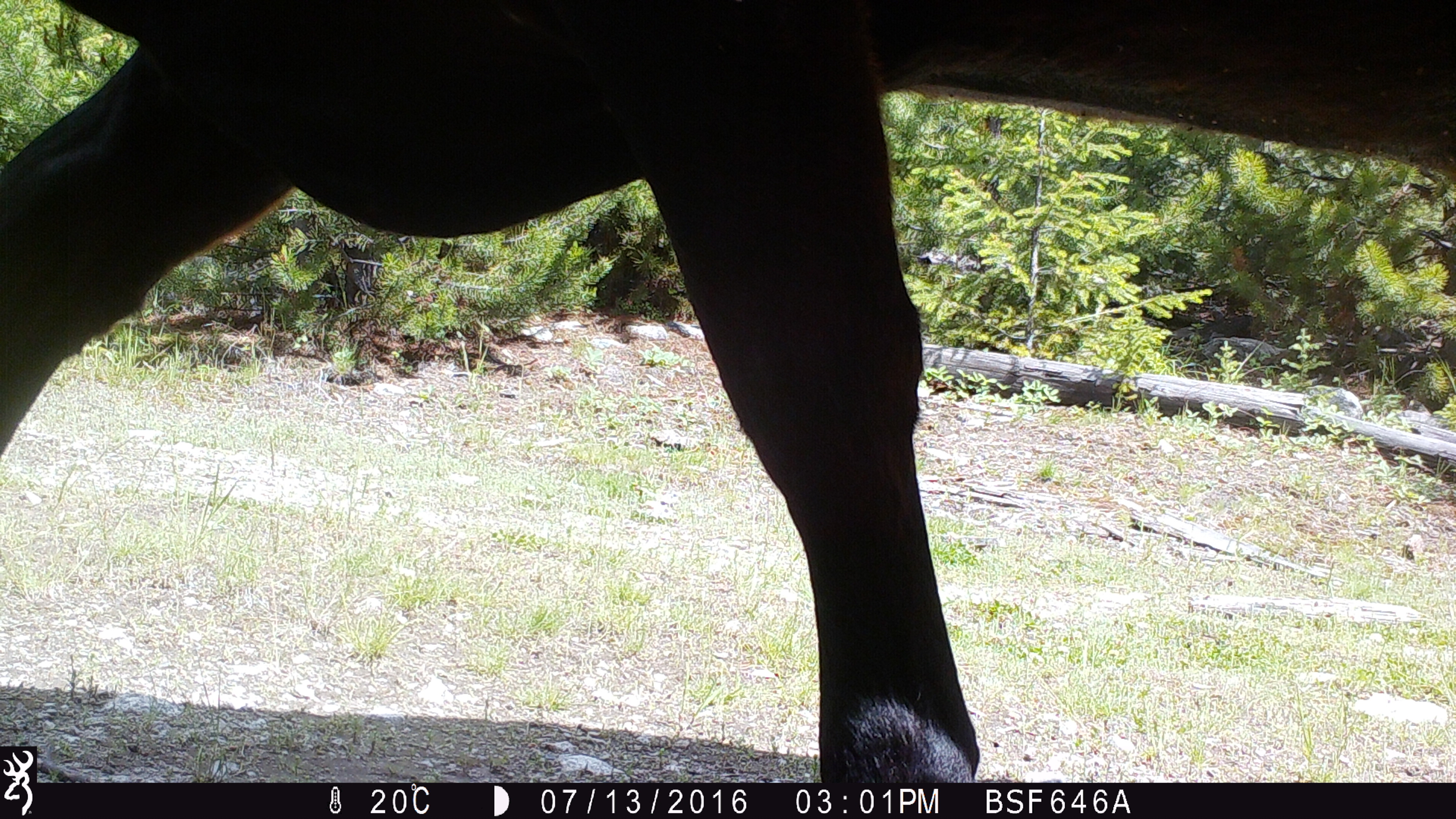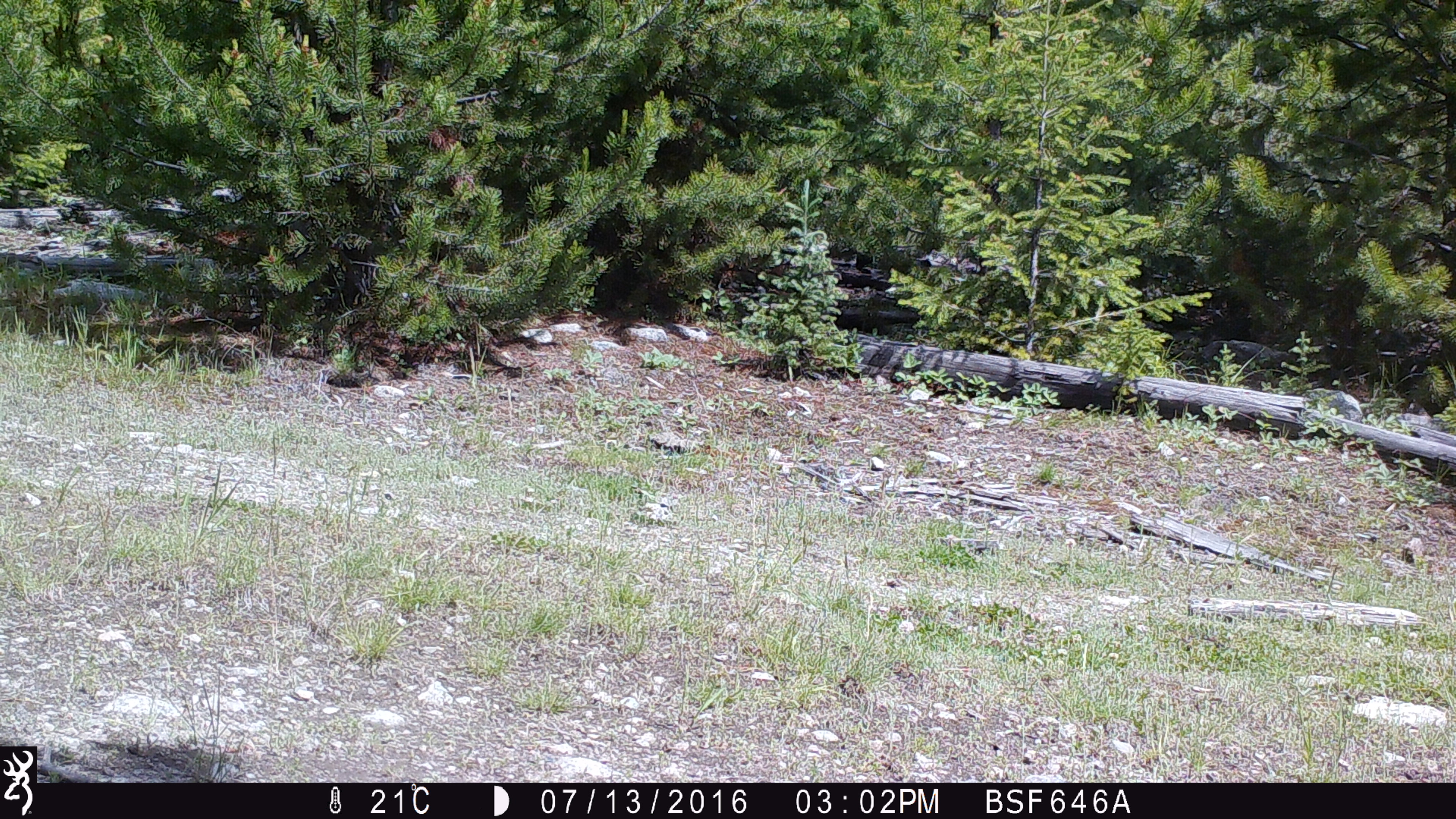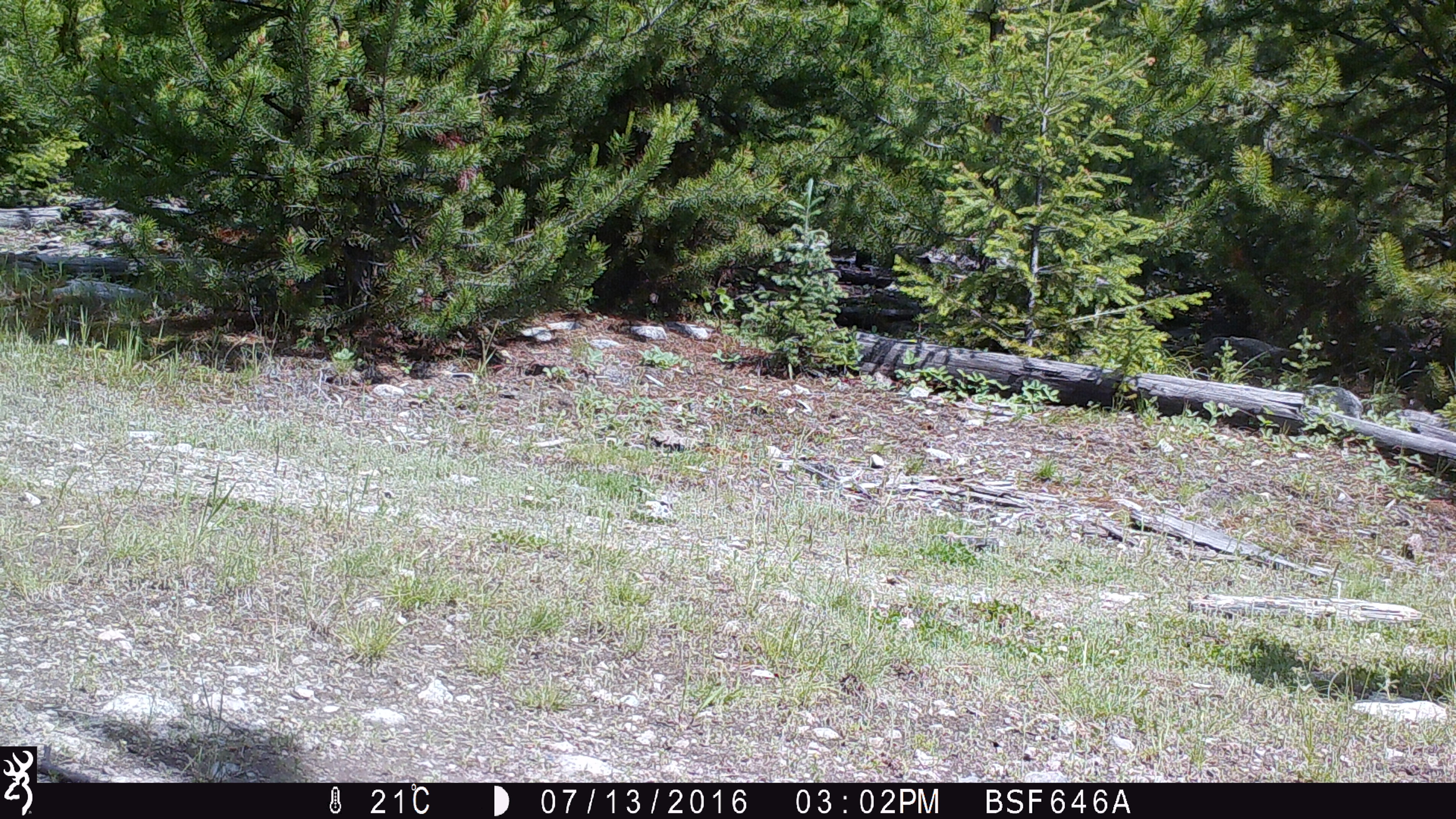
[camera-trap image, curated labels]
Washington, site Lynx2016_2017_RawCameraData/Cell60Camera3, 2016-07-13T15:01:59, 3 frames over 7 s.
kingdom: Animalia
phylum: Chordata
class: Mammalia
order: Artiodactyla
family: Bovidae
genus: Bos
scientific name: Bos taurus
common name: domestic cattle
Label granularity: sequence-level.